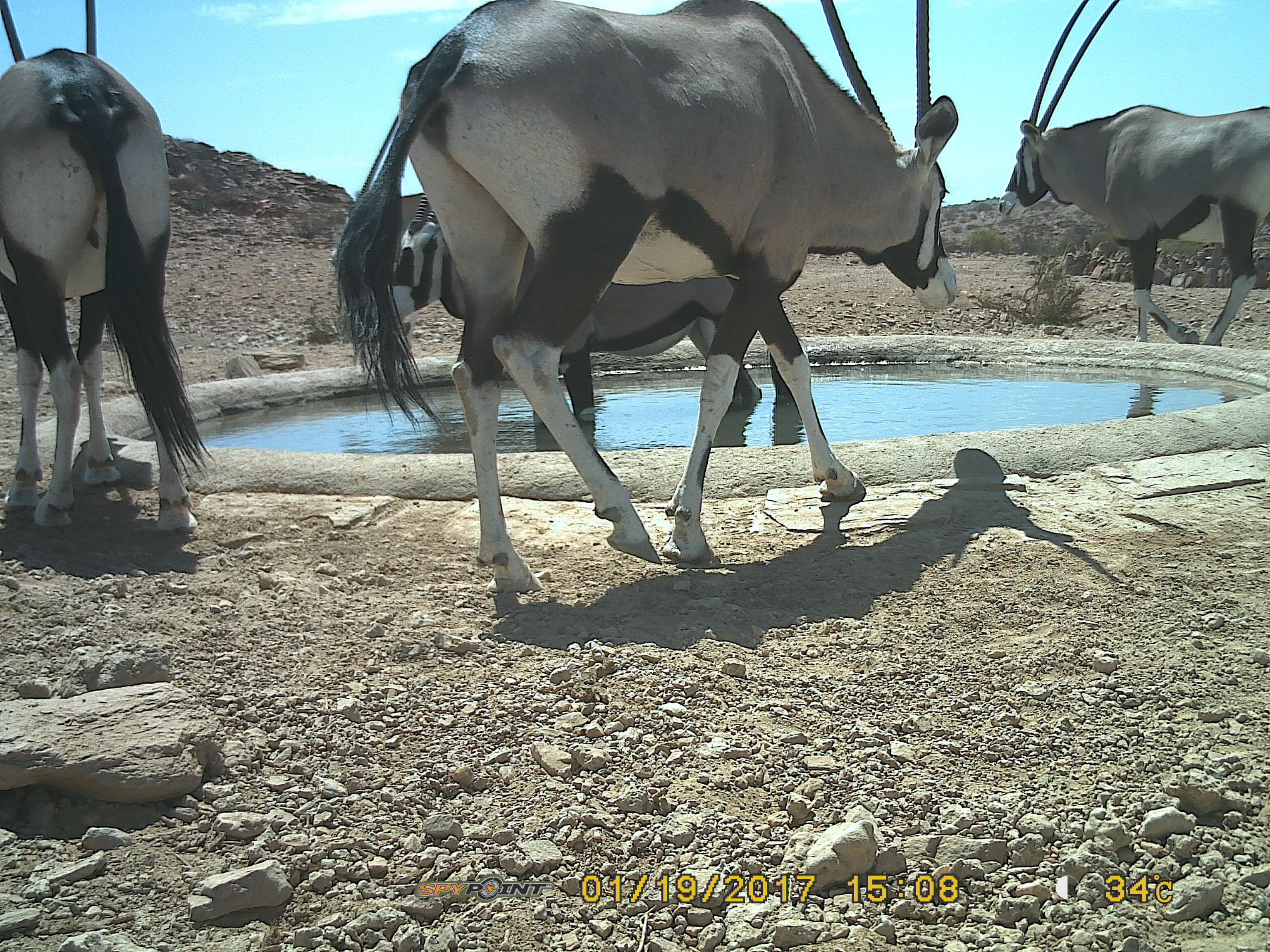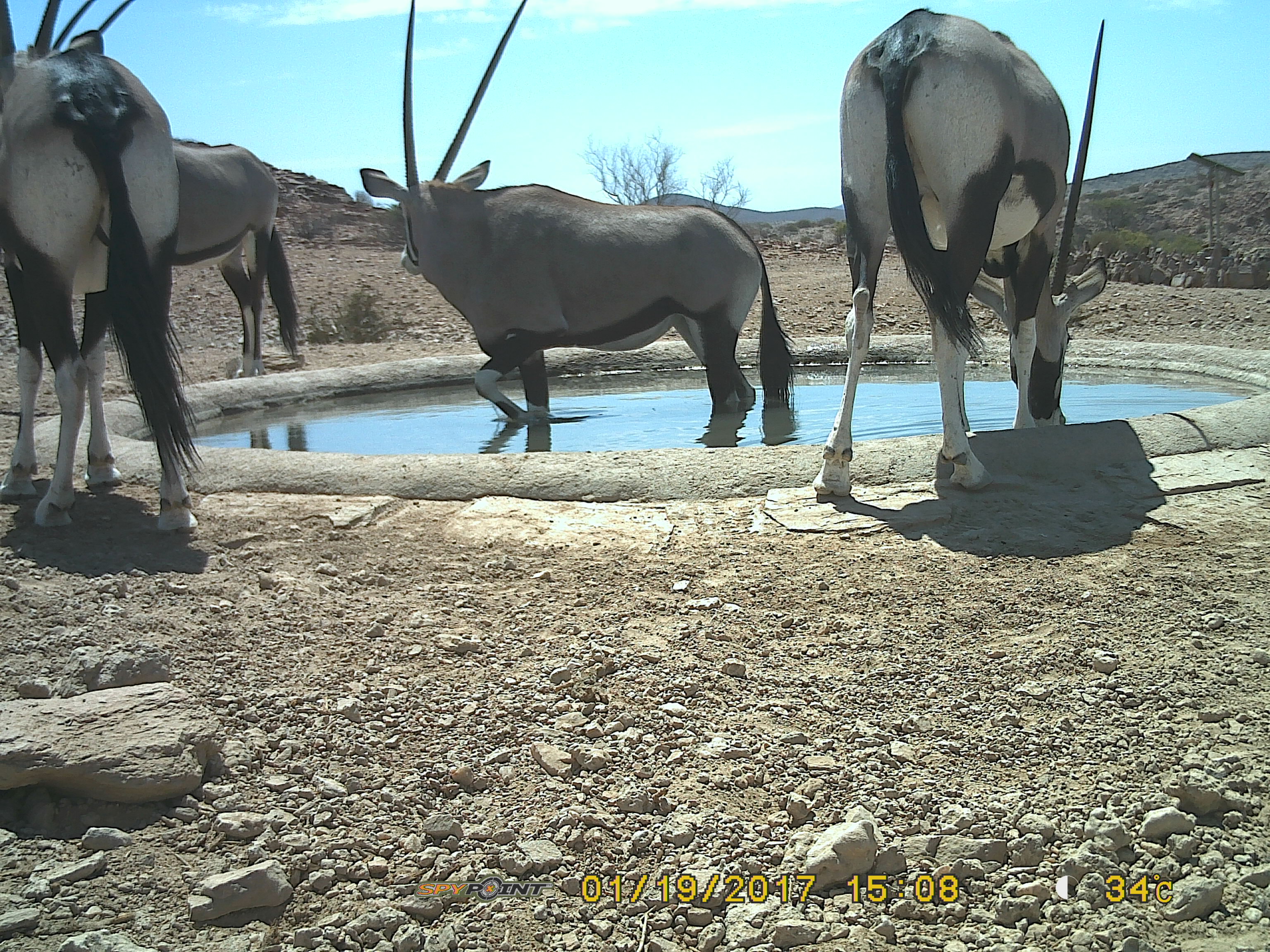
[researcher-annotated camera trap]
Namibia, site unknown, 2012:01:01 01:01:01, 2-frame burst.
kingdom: Animalia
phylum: Chordata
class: Mammalia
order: Artiodactyla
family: Bovidae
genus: Oryx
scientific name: Oryx gazella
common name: gemsbok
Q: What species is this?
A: Oryx gazella (gemsbok).